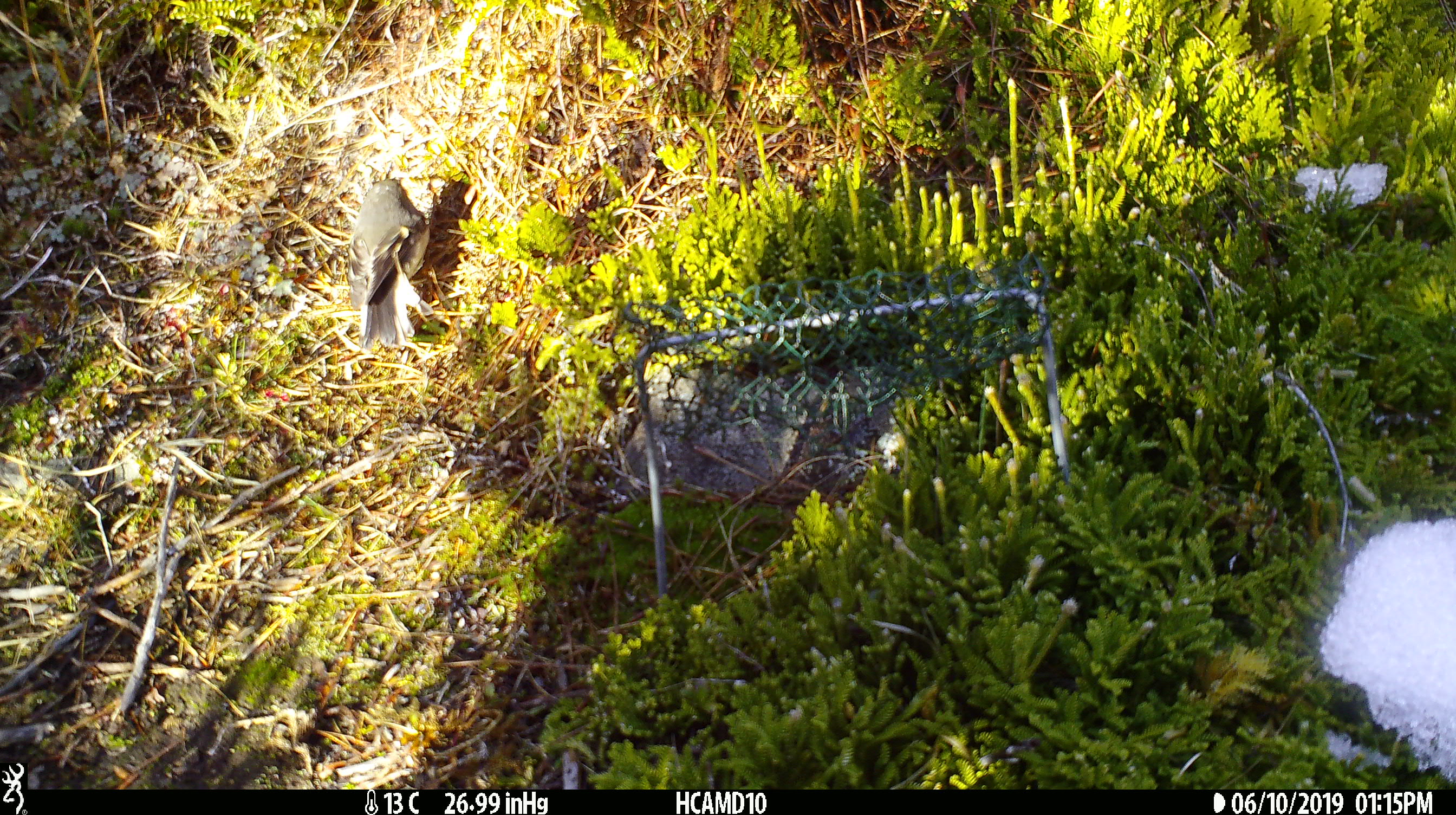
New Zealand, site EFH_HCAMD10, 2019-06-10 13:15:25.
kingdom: Animalia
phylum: Chordata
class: Aves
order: Passeriformes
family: Petroicidae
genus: Petroica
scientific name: Petroica macrocephala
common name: tomtit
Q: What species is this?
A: Tomtit (Petroica macrocephala).